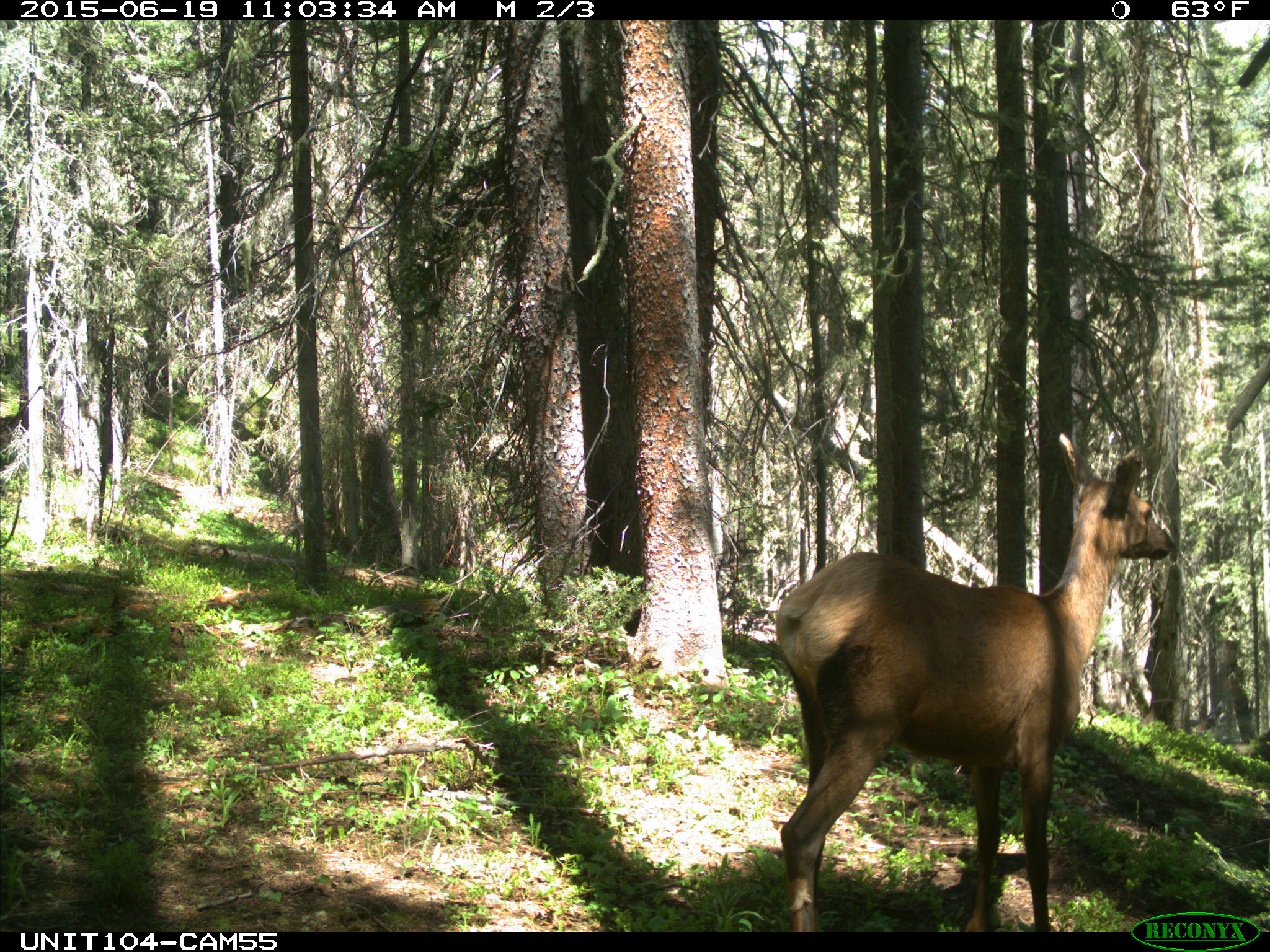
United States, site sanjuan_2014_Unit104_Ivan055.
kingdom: Animalia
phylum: Chordata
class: Mammalia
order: Artiodactyla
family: Cervidae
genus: Cervus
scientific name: Cervus elaphus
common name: red deer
Cervus elaphus (red deer).